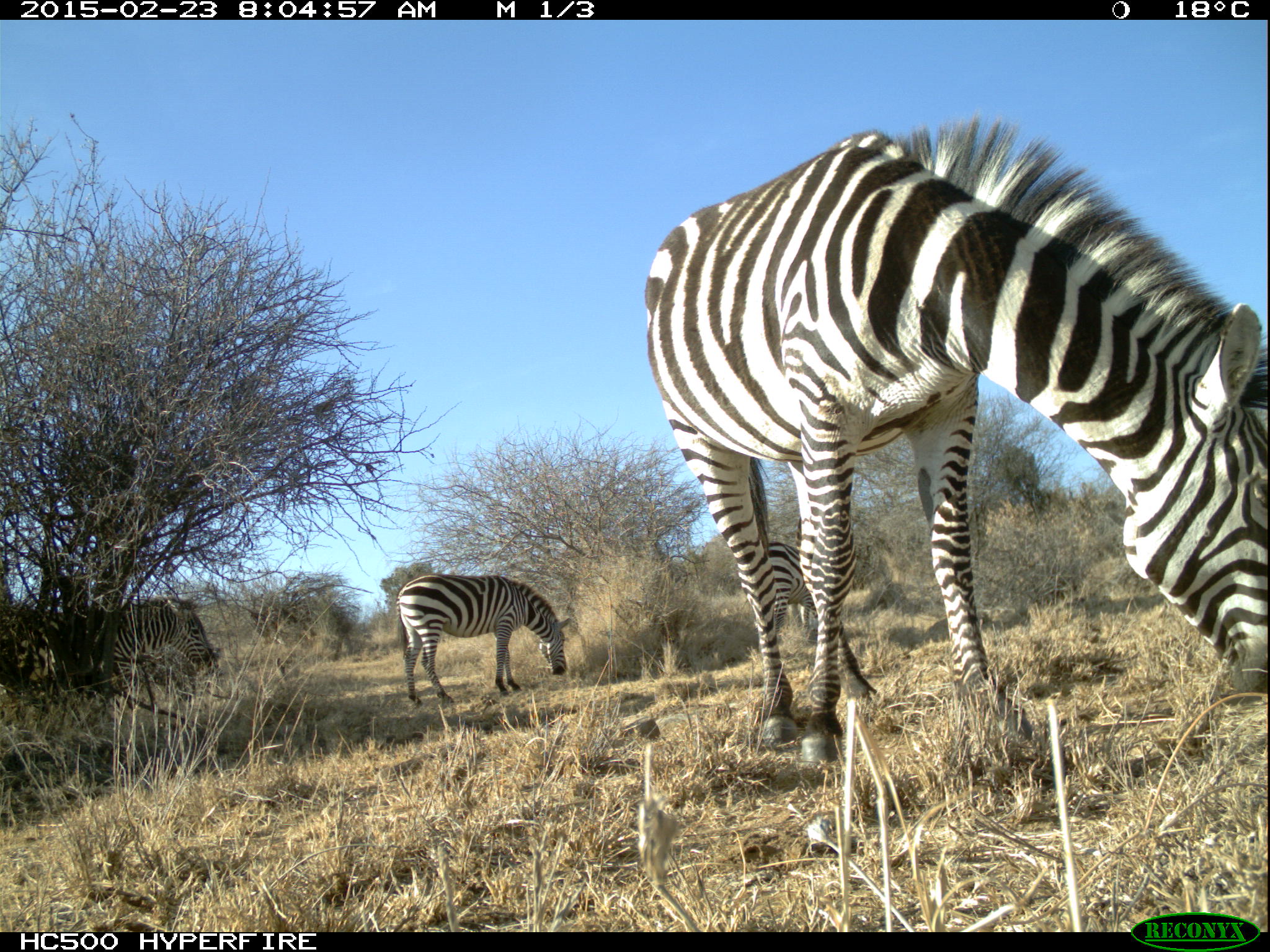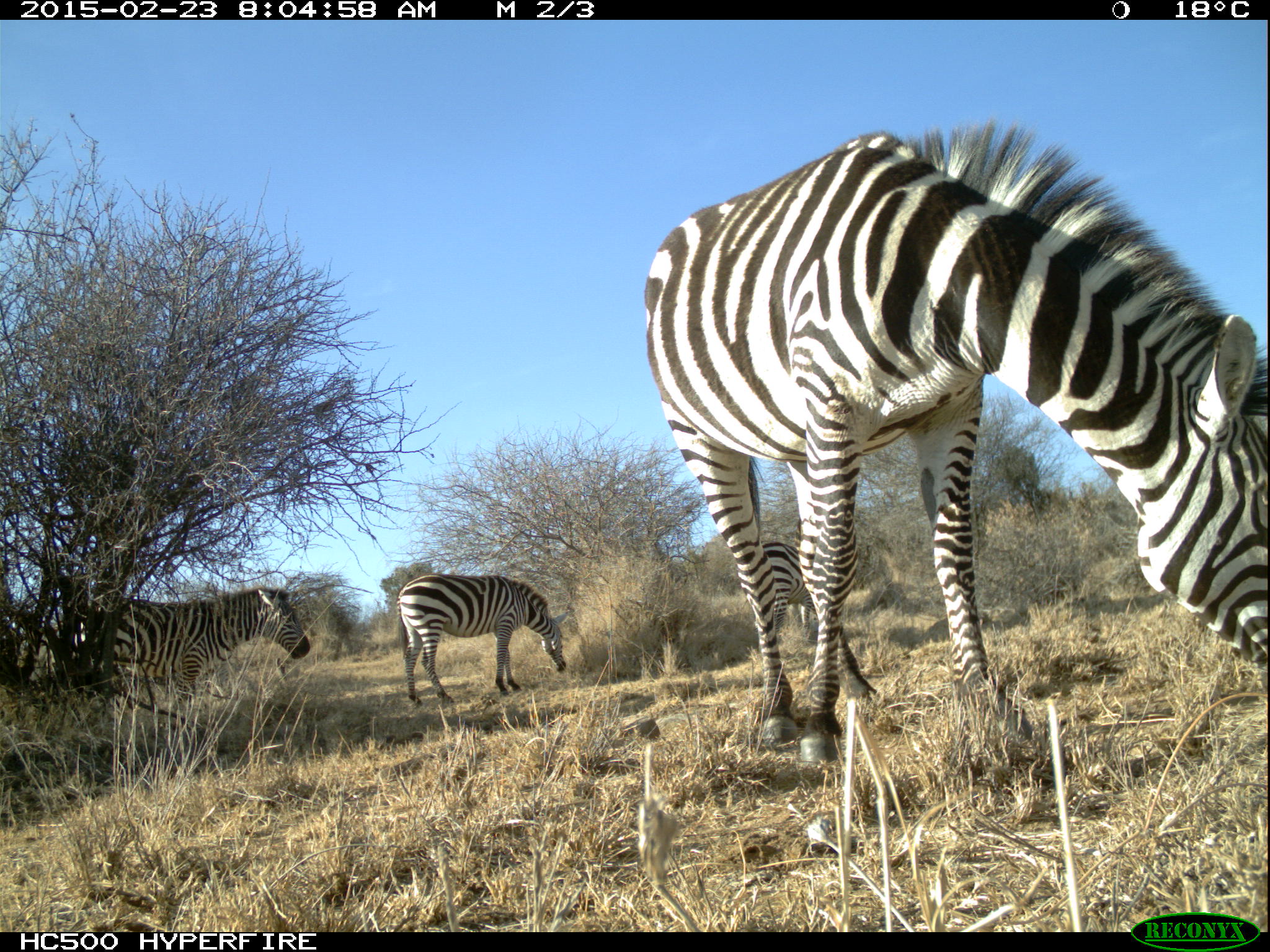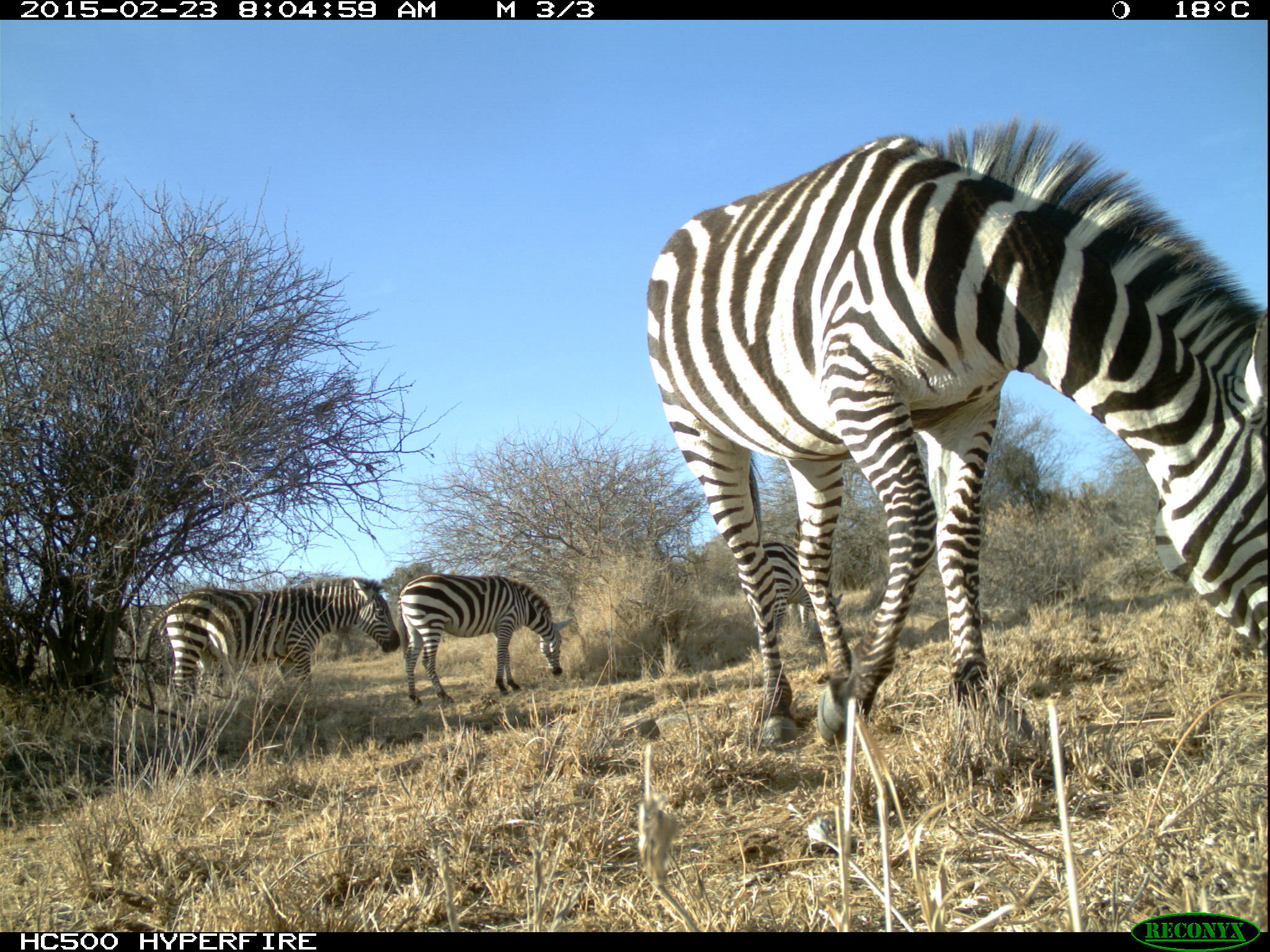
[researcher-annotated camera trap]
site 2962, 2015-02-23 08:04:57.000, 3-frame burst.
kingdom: Animalia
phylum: Chordata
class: Mammalia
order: Perissodactyla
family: Equidae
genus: Equus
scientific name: Equus quagga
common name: plains zebra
Equus quagga (plains zebra), count 6.